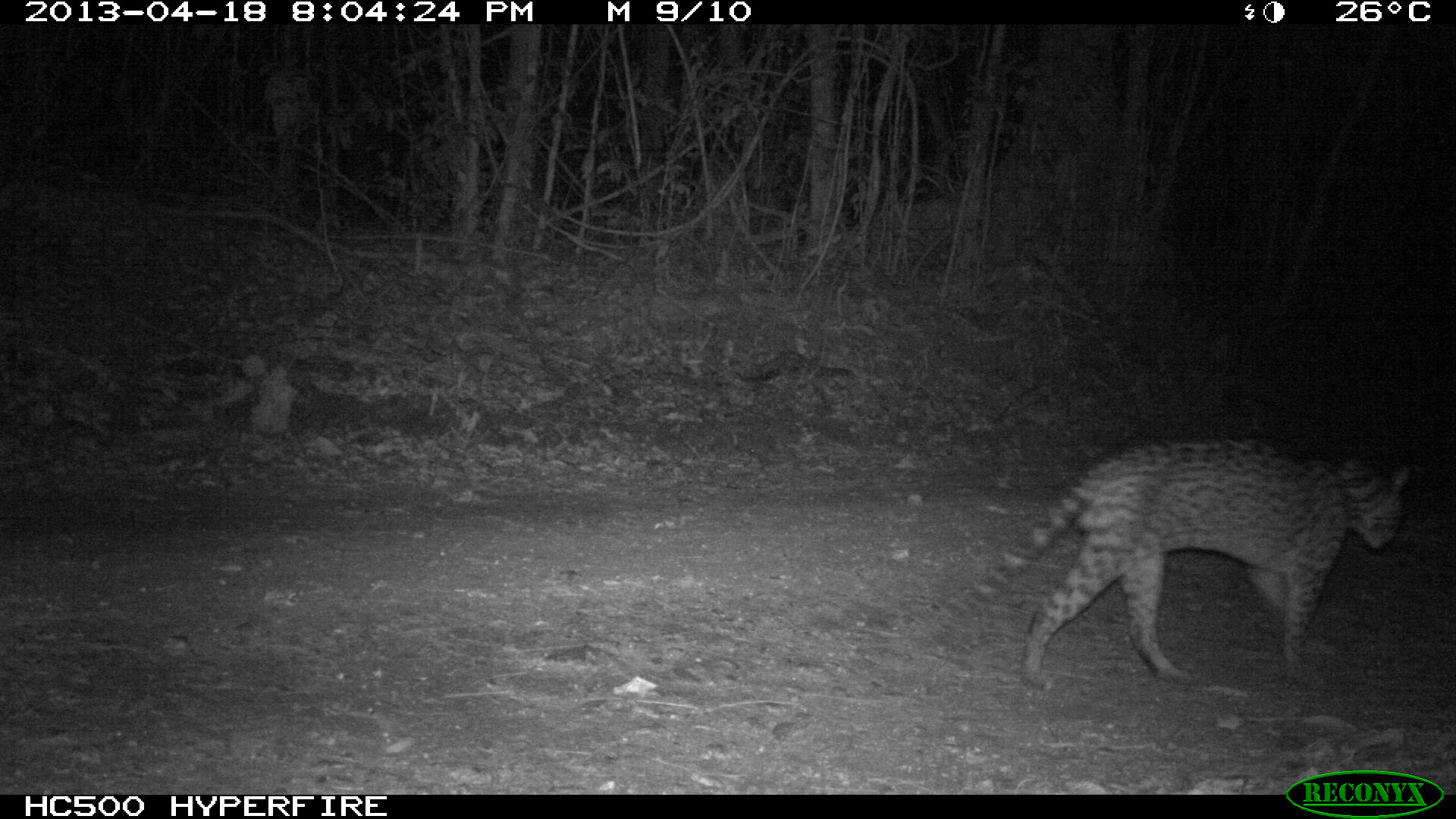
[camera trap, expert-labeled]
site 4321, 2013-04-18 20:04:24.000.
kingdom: Animalia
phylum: Chordata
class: Mammalia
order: Carnivora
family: Felidae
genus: Leopardus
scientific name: Leopardus pardalis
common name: ocelot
Leopardus pardalis (ocelot), count 1, sex male.